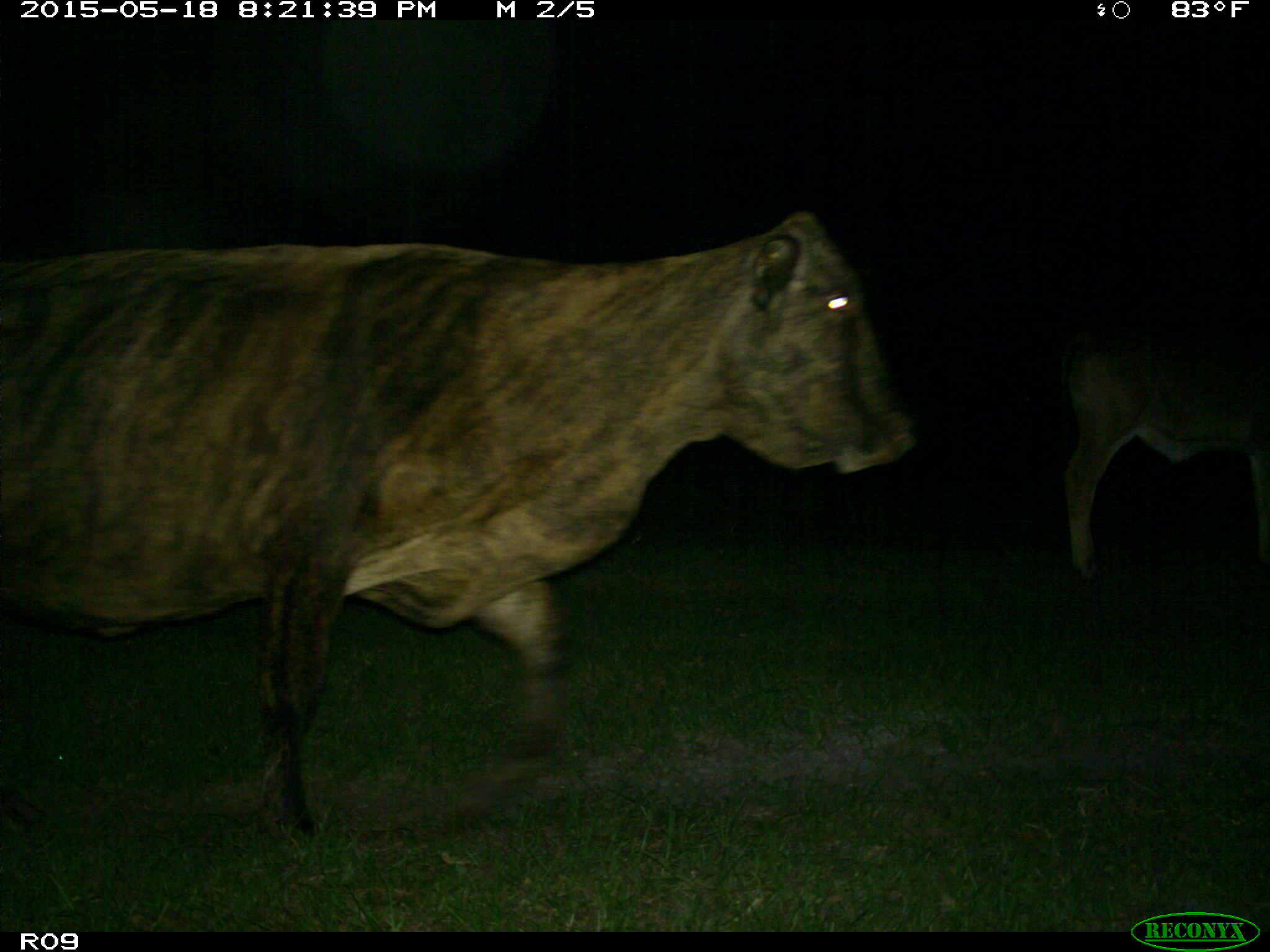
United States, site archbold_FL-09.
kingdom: Animalia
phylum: Chordata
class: Mammalia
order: Artiodactyla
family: Bovidae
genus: Bos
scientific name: Bos taurus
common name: domestic cow